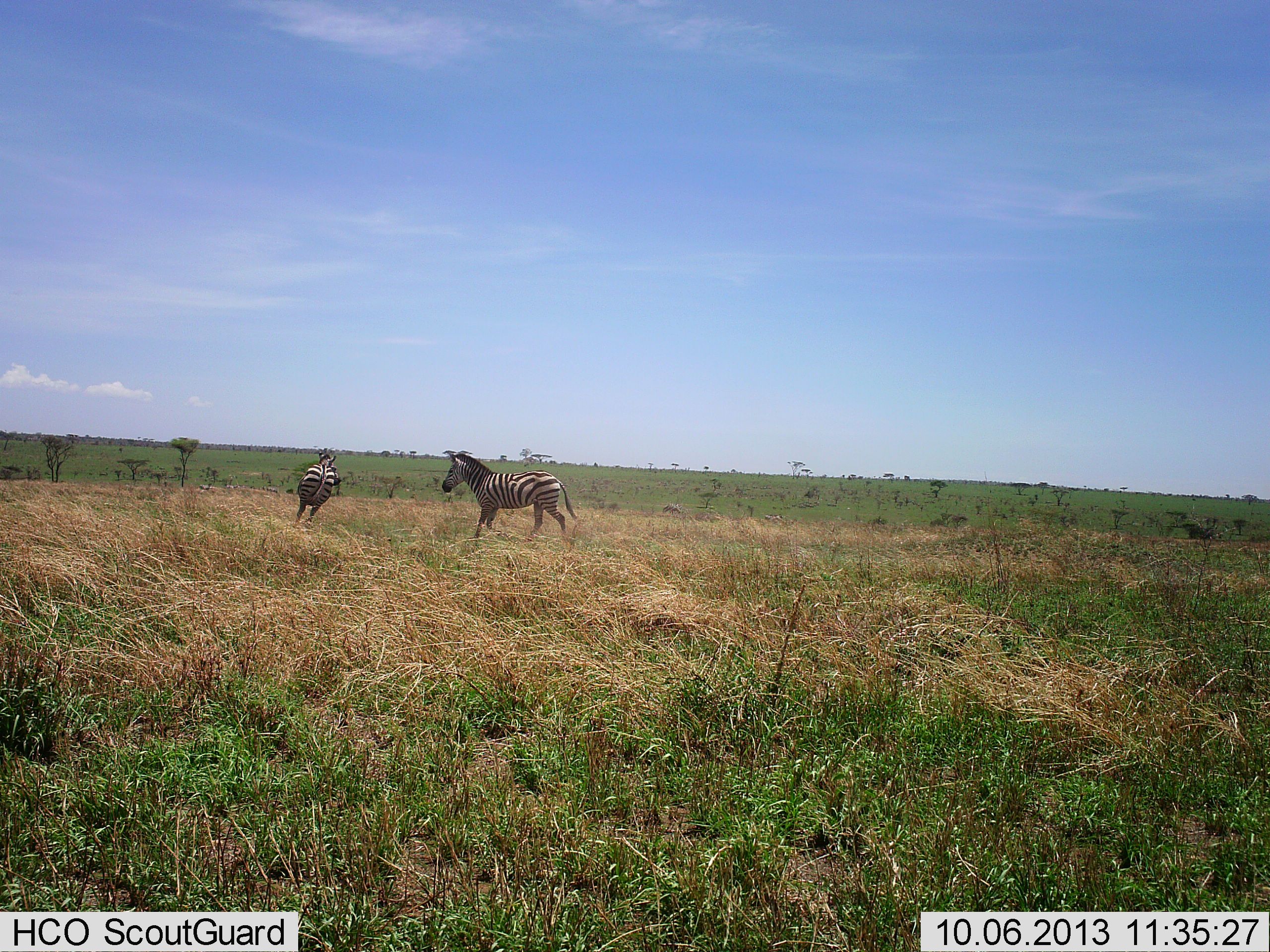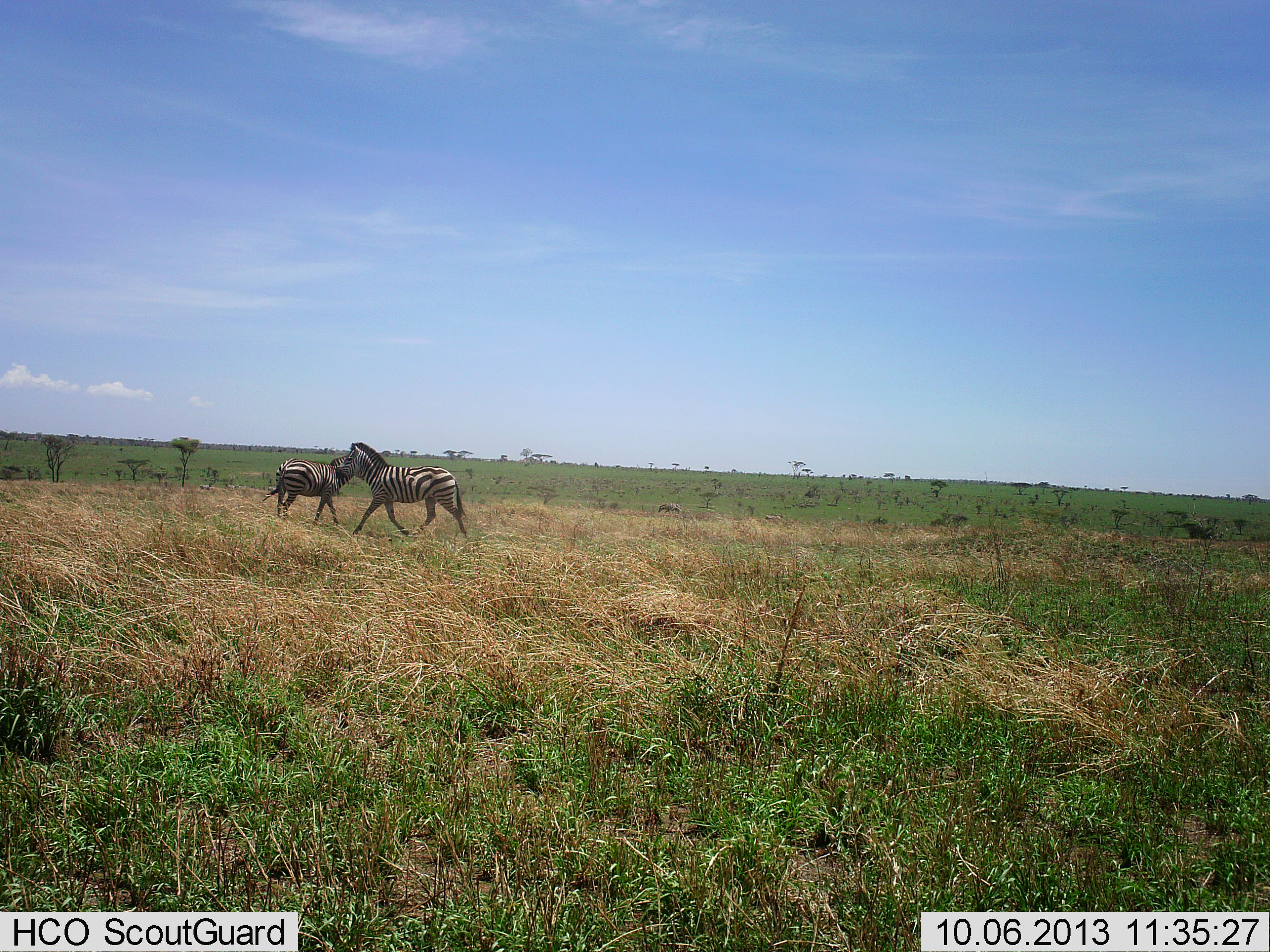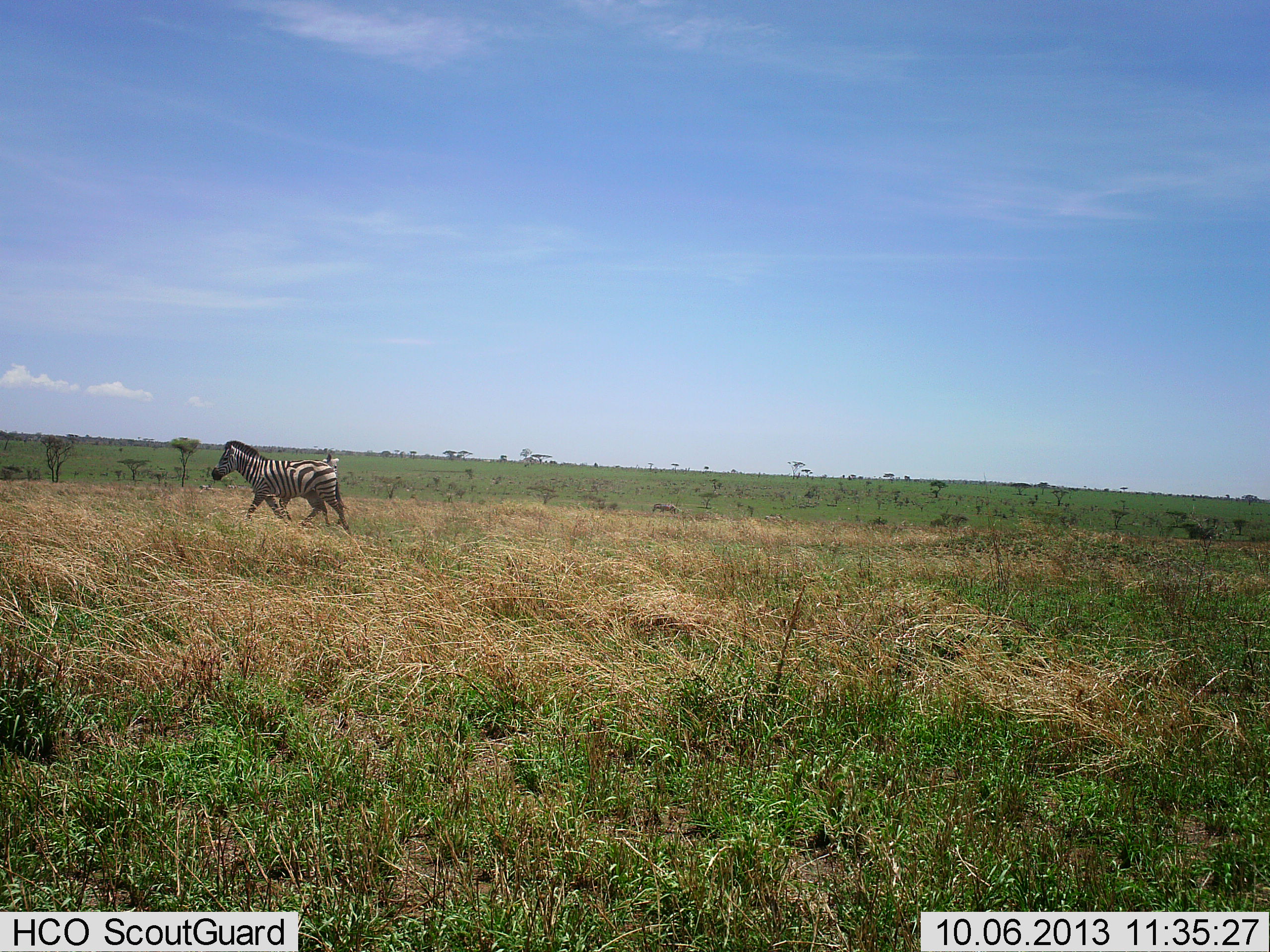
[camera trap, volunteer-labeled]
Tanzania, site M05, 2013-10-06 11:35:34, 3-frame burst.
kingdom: Animalia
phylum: Chordata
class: Mammalia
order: Perissodactyla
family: Equidae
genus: Equus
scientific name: Equus quagga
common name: plains zebra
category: zebra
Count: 2.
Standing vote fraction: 7%.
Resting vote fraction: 0%.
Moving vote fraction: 82%.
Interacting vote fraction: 43%.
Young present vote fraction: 0%.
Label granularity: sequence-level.